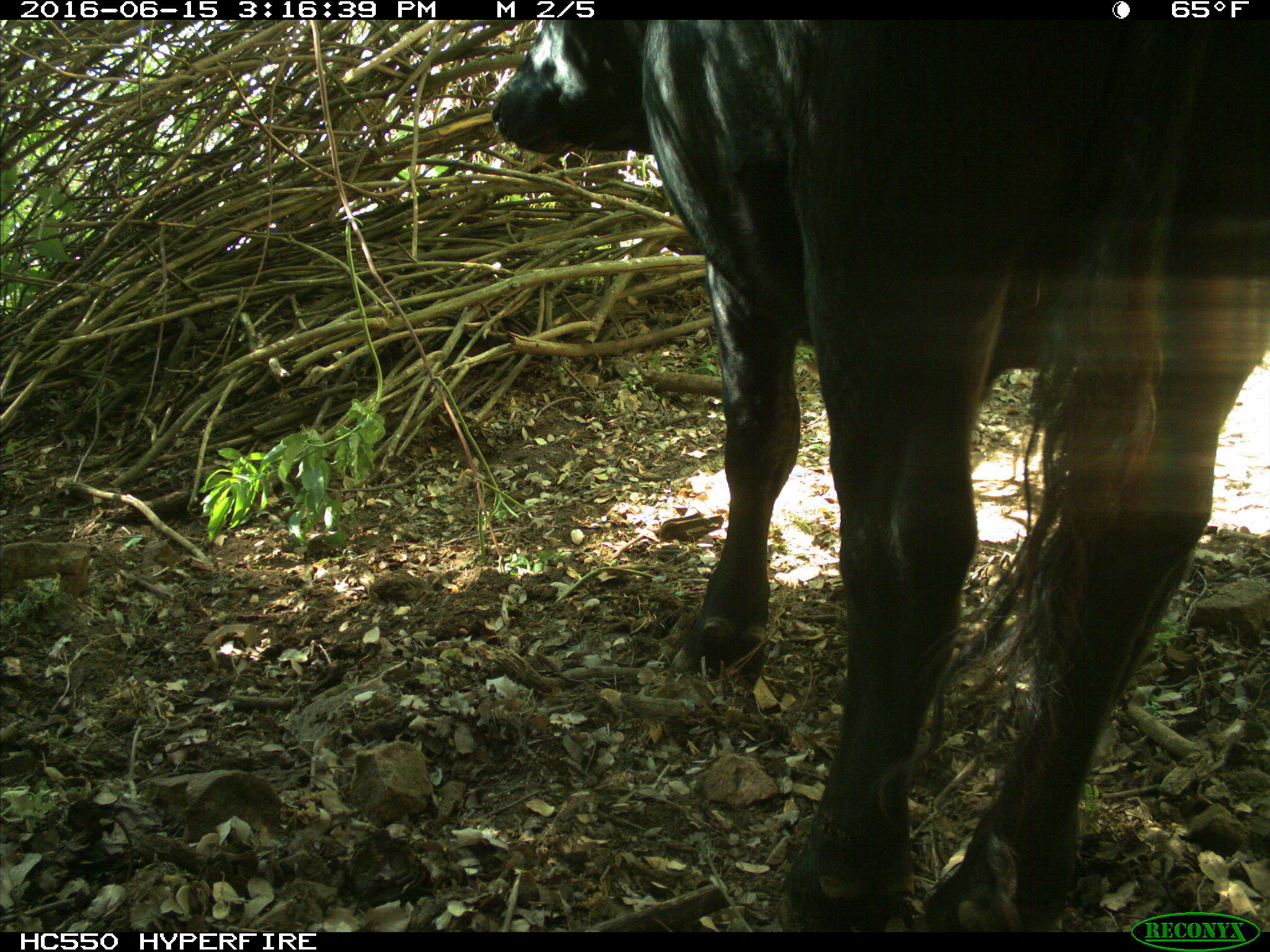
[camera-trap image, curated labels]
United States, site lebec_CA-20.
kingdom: Animalia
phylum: Chordata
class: Mammalia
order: Artiodactyla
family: Bovidae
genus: Bos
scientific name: Bos taurus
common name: domestic cow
Bos taurus (domestic cow).